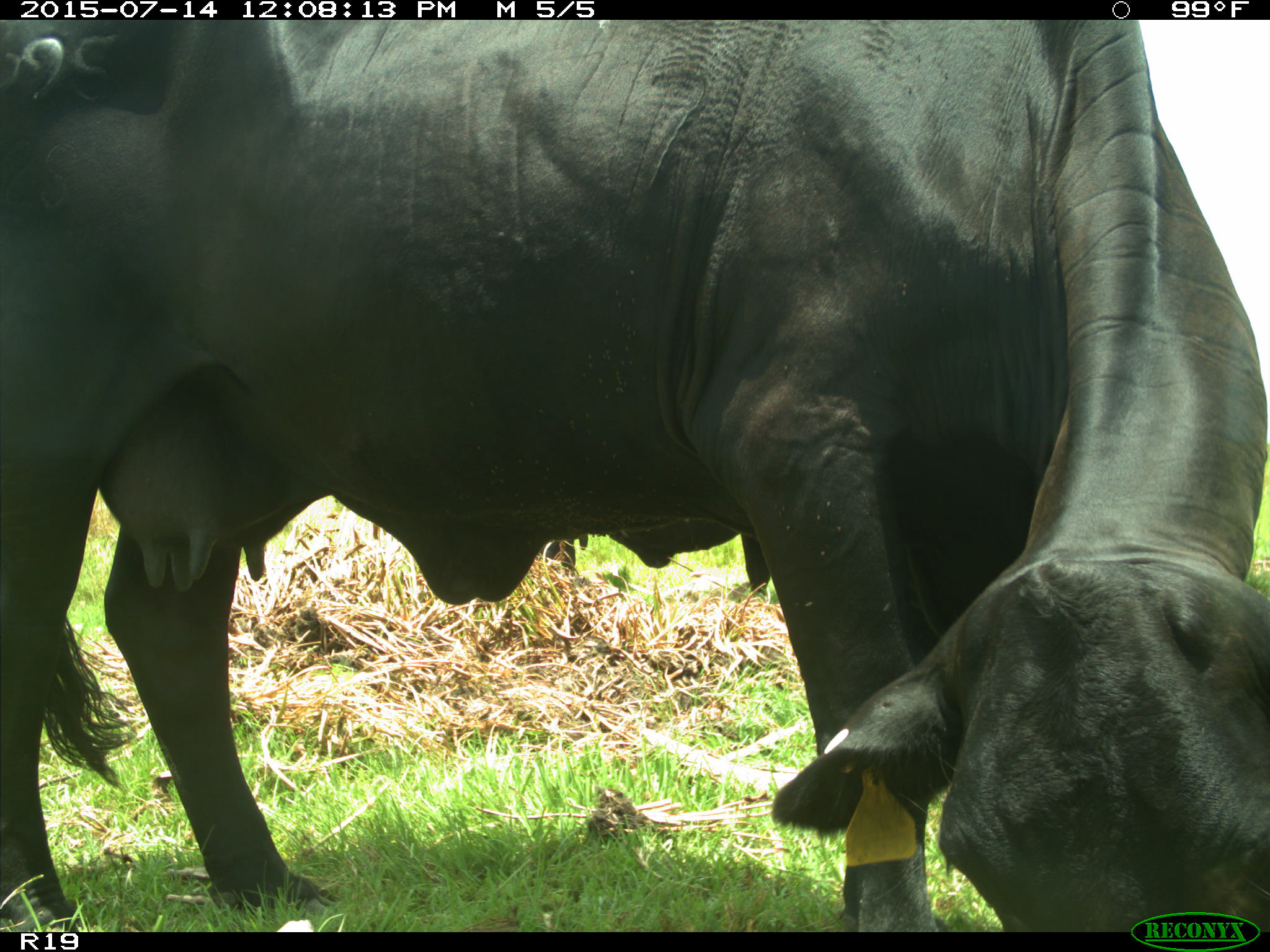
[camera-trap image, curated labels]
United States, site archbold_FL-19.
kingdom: Animalia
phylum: Chordata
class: Mammalia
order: Artiodactyla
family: Bovidae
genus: Bos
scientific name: Bos taurus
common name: domestic cow